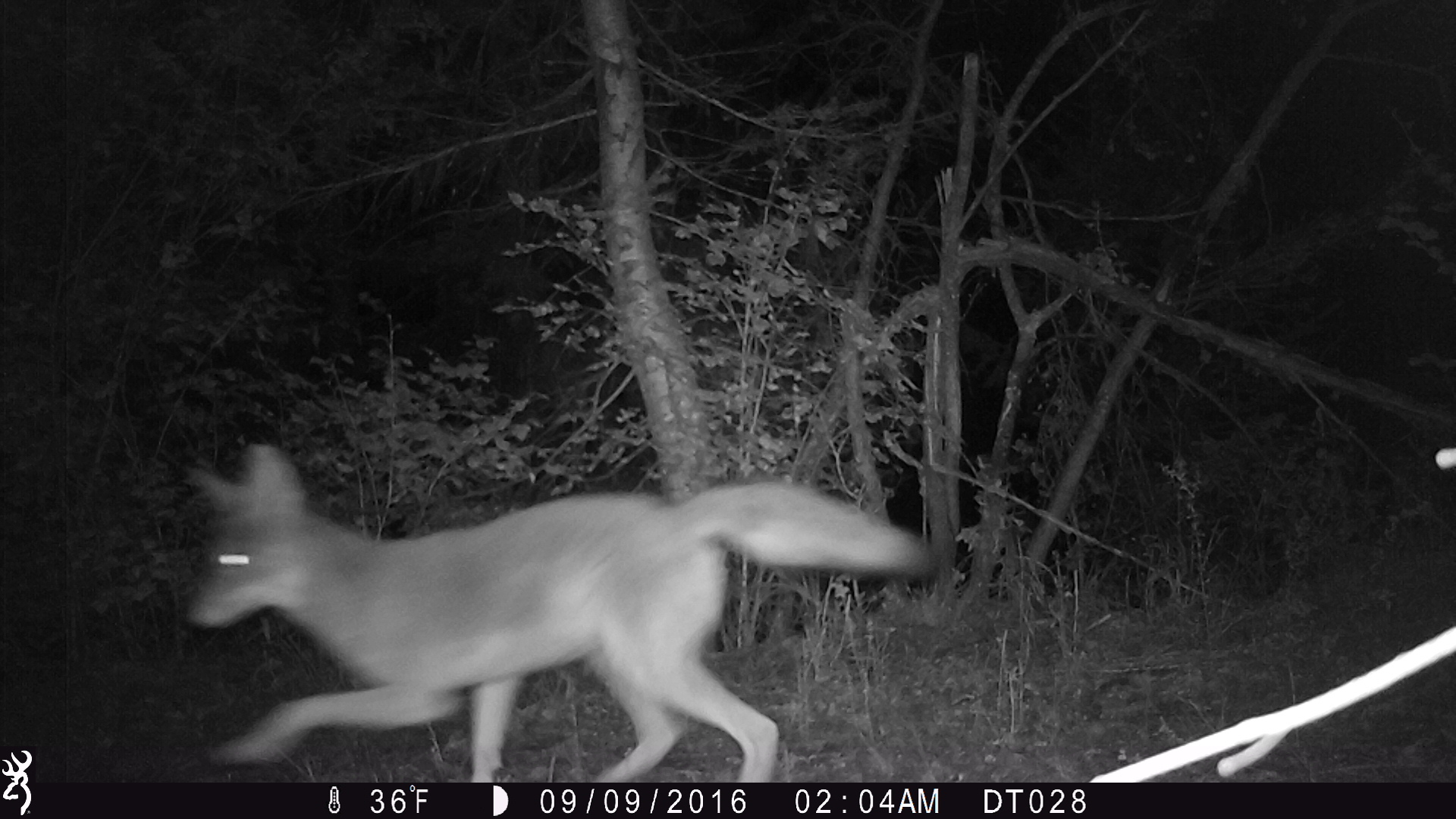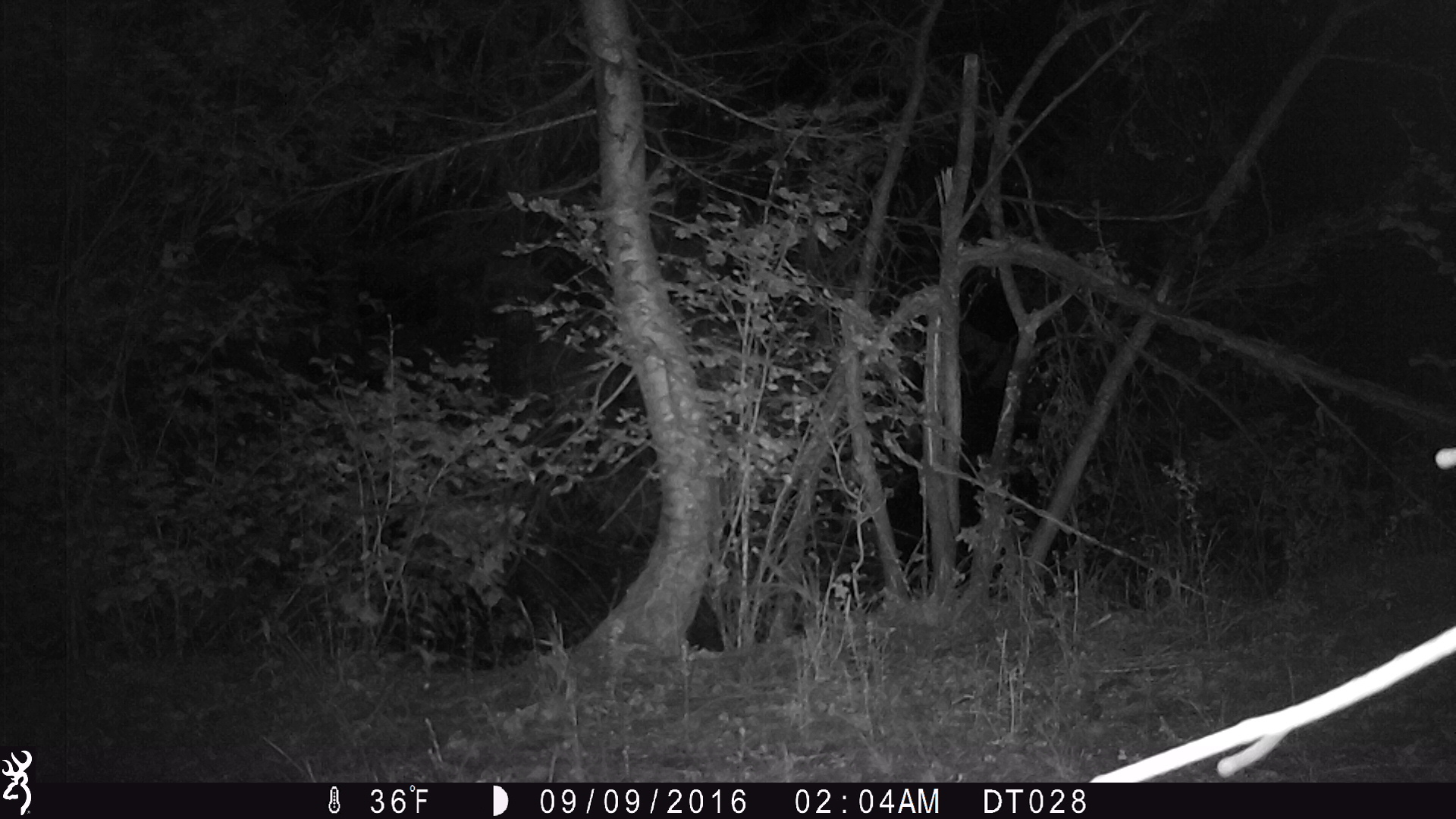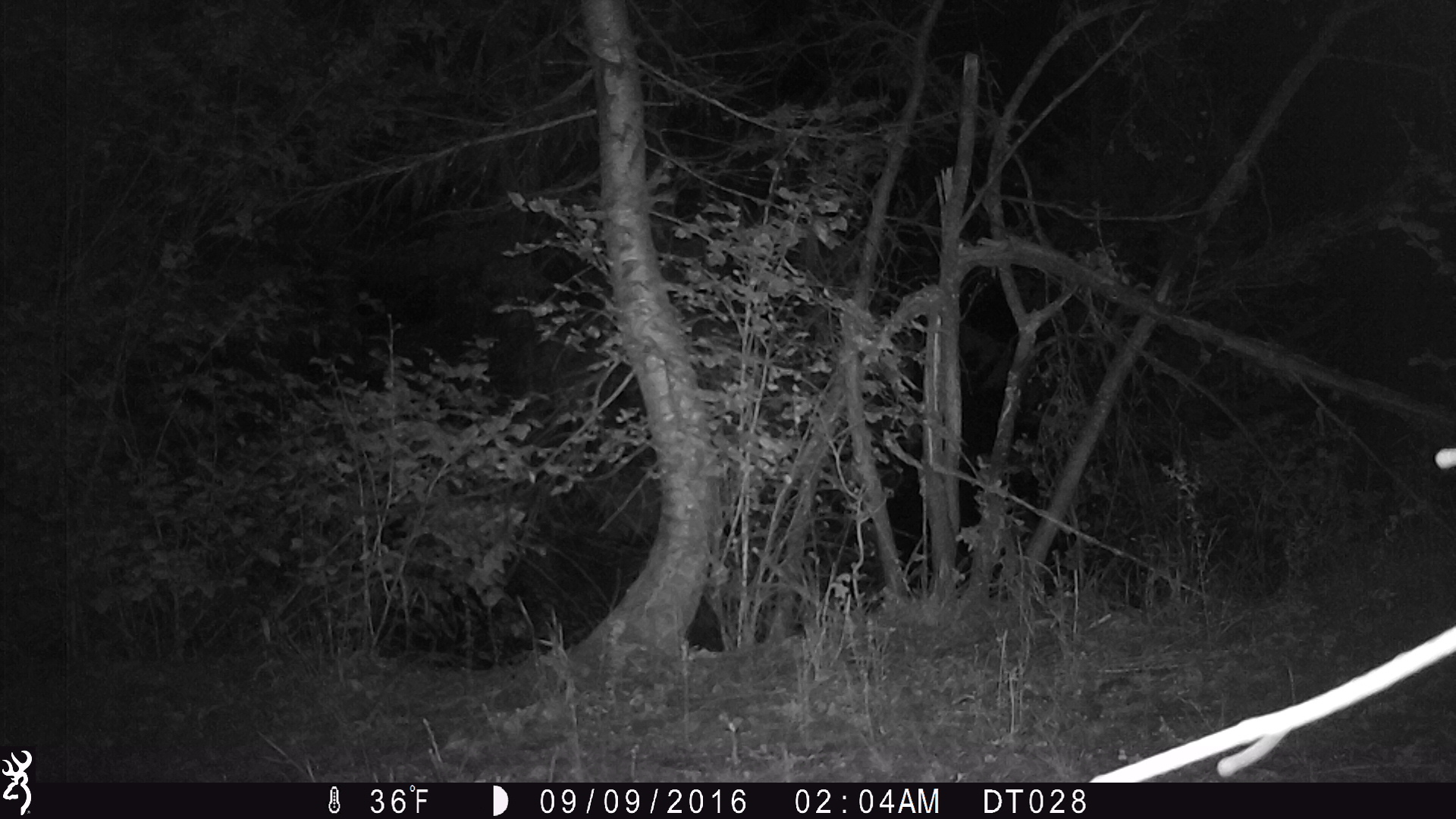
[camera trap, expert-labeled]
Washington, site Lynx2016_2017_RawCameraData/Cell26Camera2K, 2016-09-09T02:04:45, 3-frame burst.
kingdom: Animalia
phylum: Chordata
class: Mammalia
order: Carnivora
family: Canidae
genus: Canis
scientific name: Canis latrans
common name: coyote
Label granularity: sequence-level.